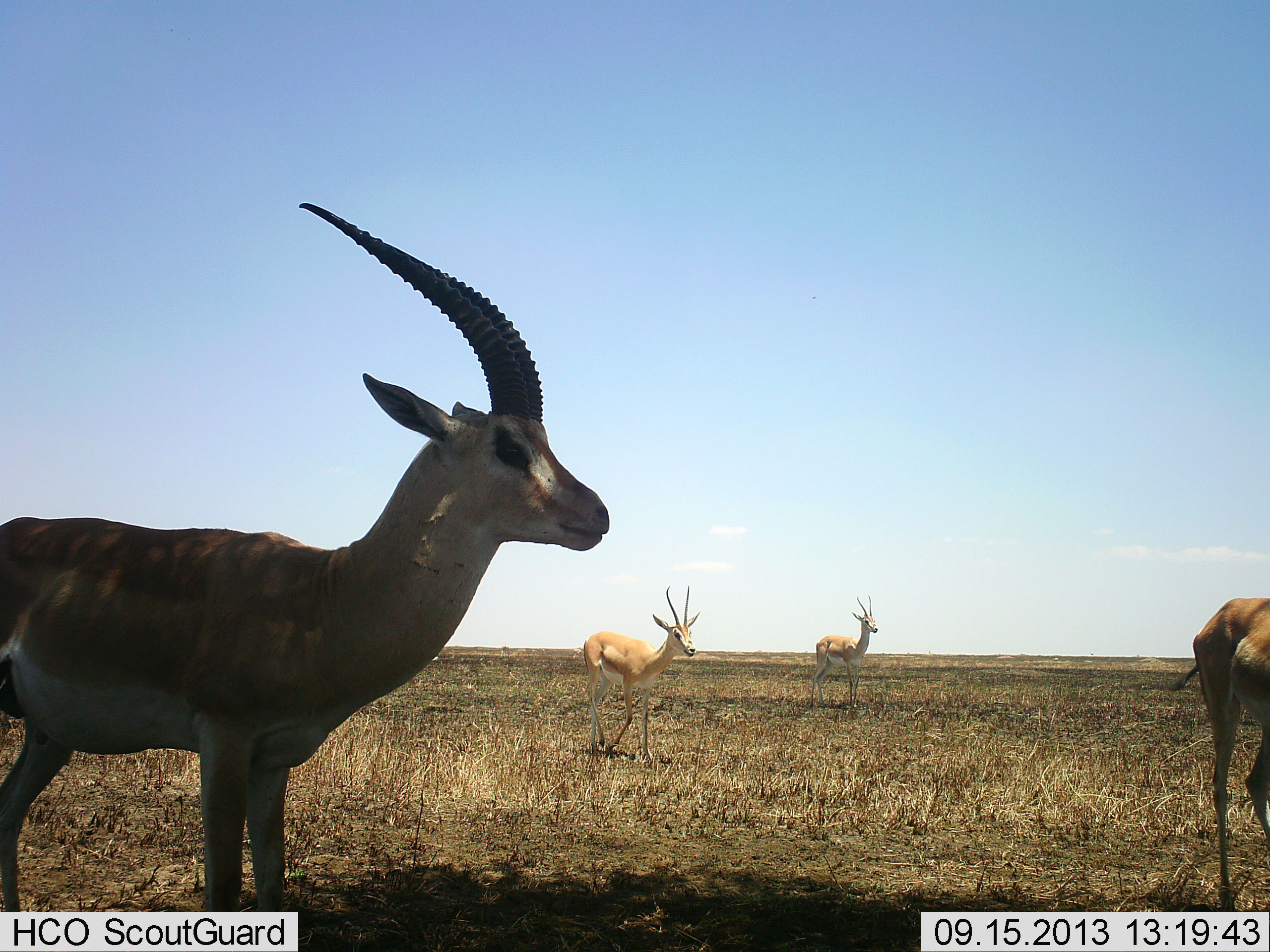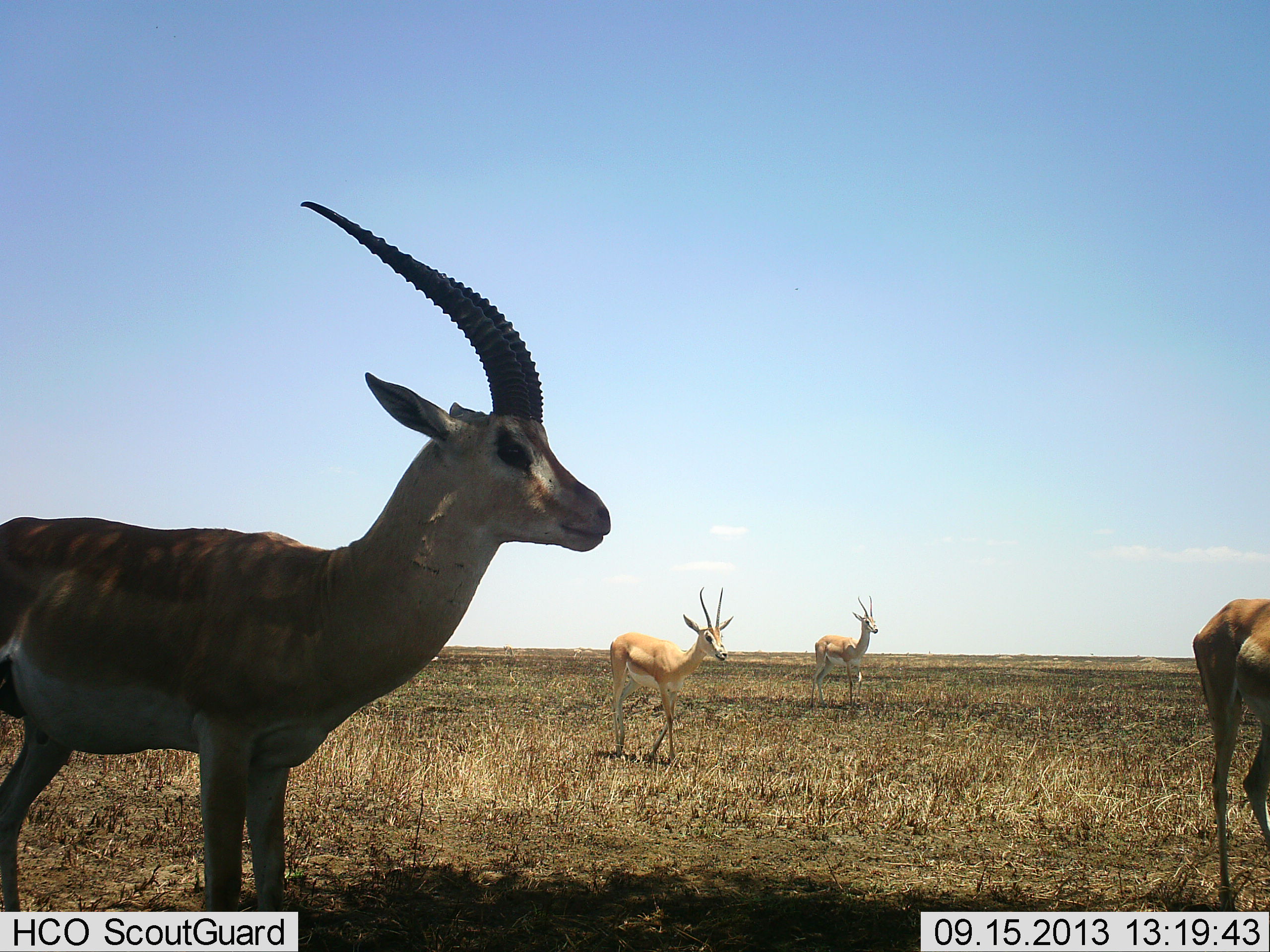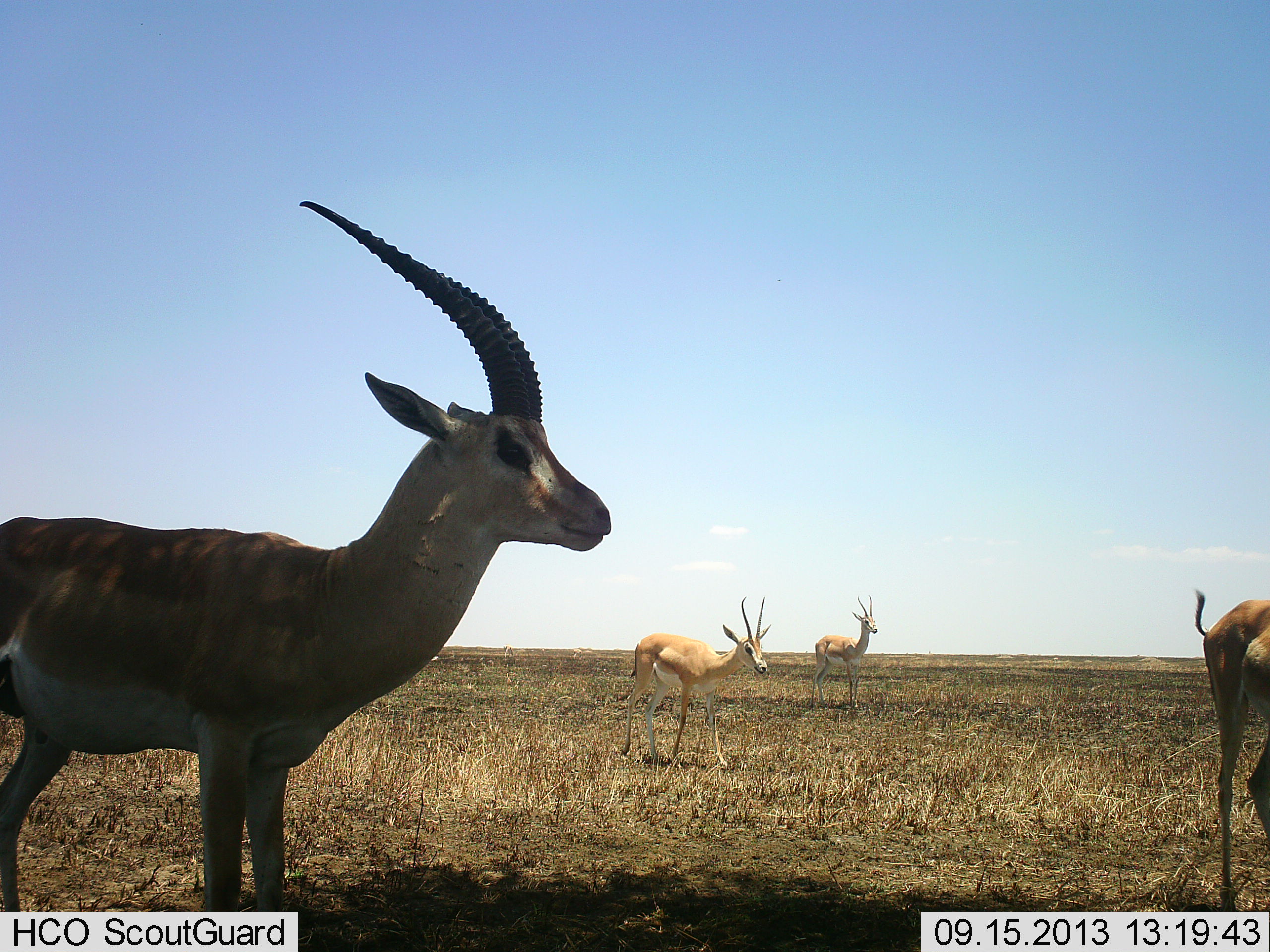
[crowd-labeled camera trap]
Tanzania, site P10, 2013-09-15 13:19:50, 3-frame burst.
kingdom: Animalia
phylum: Chordata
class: Mammalia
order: Artiodactyla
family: Bovidae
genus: Nanger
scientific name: Nanger granti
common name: grant's gazelle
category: gazellegrants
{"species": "gazellegrants (grant's gazelle) (Nanger granti)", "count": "4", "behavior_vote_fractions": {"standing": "90%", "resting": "10%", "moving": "80%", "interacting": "0%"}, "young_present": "0%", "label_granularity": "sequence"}